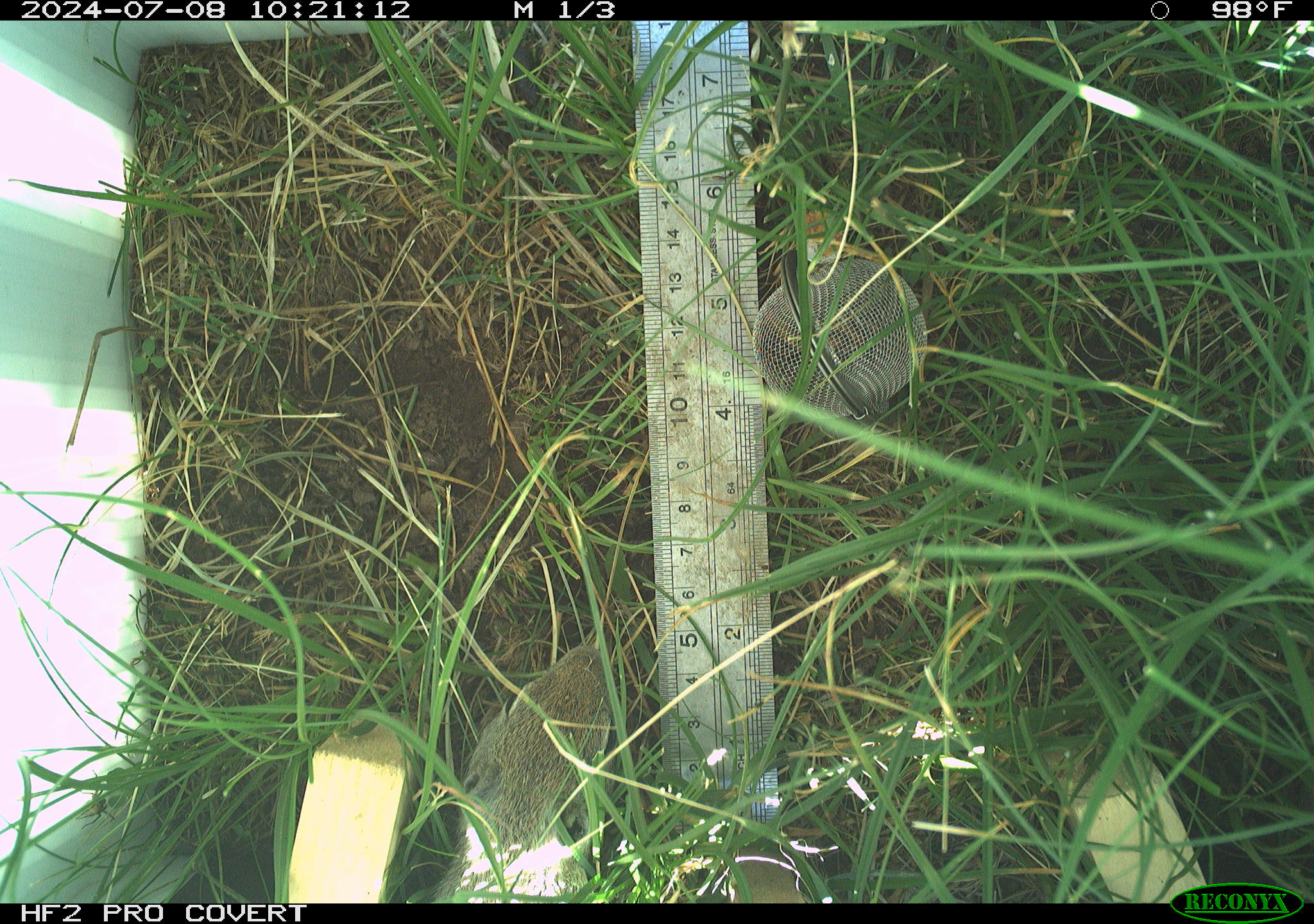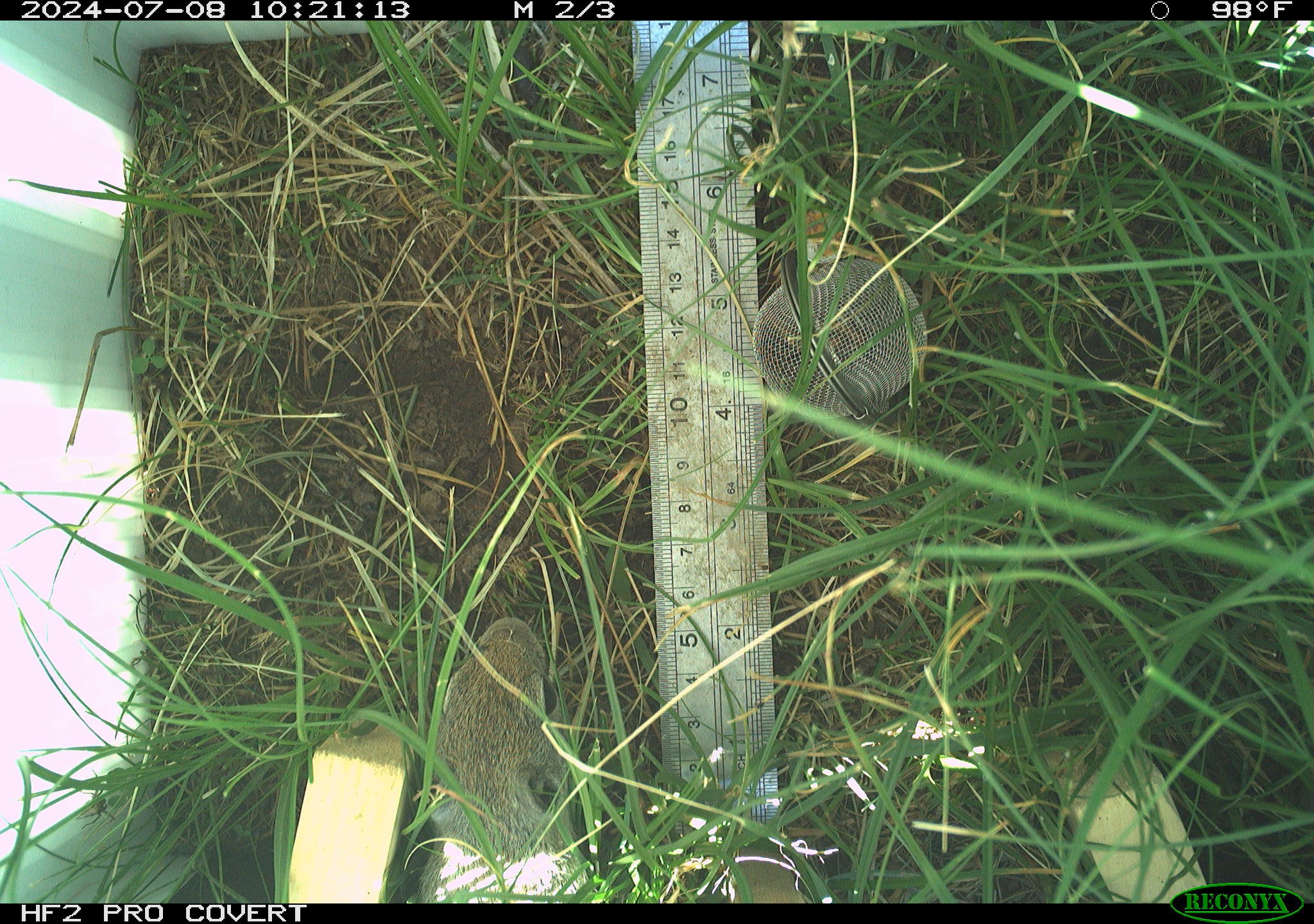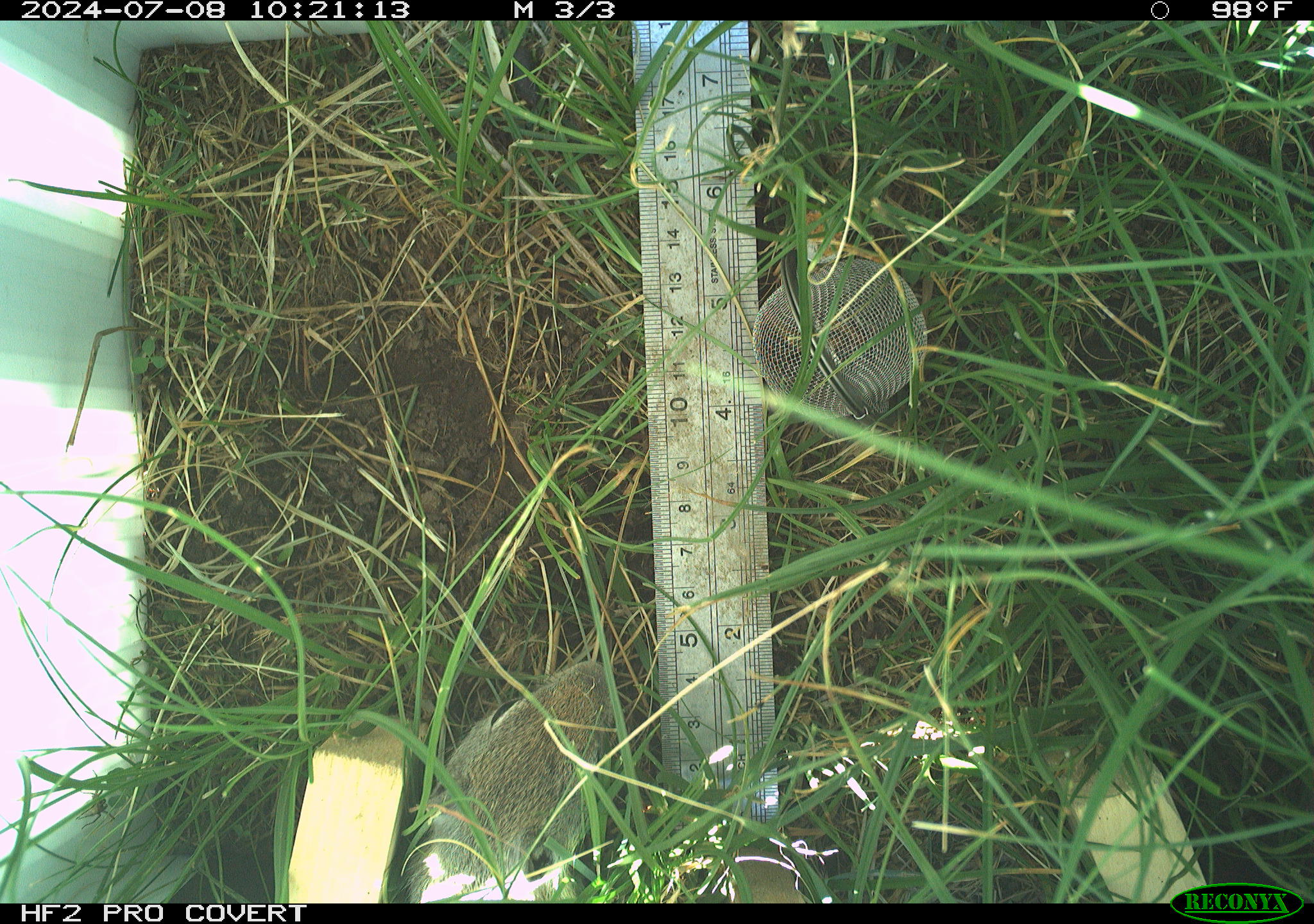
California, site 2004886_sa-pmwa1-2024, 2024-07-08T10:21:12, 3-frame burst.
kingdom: Animalia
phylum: Chordata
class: Mammalia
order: Rodentia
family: Sciuridae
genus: Urocitellus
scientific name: Urocitellus beldingi beldingi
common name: belding's ground squirrel